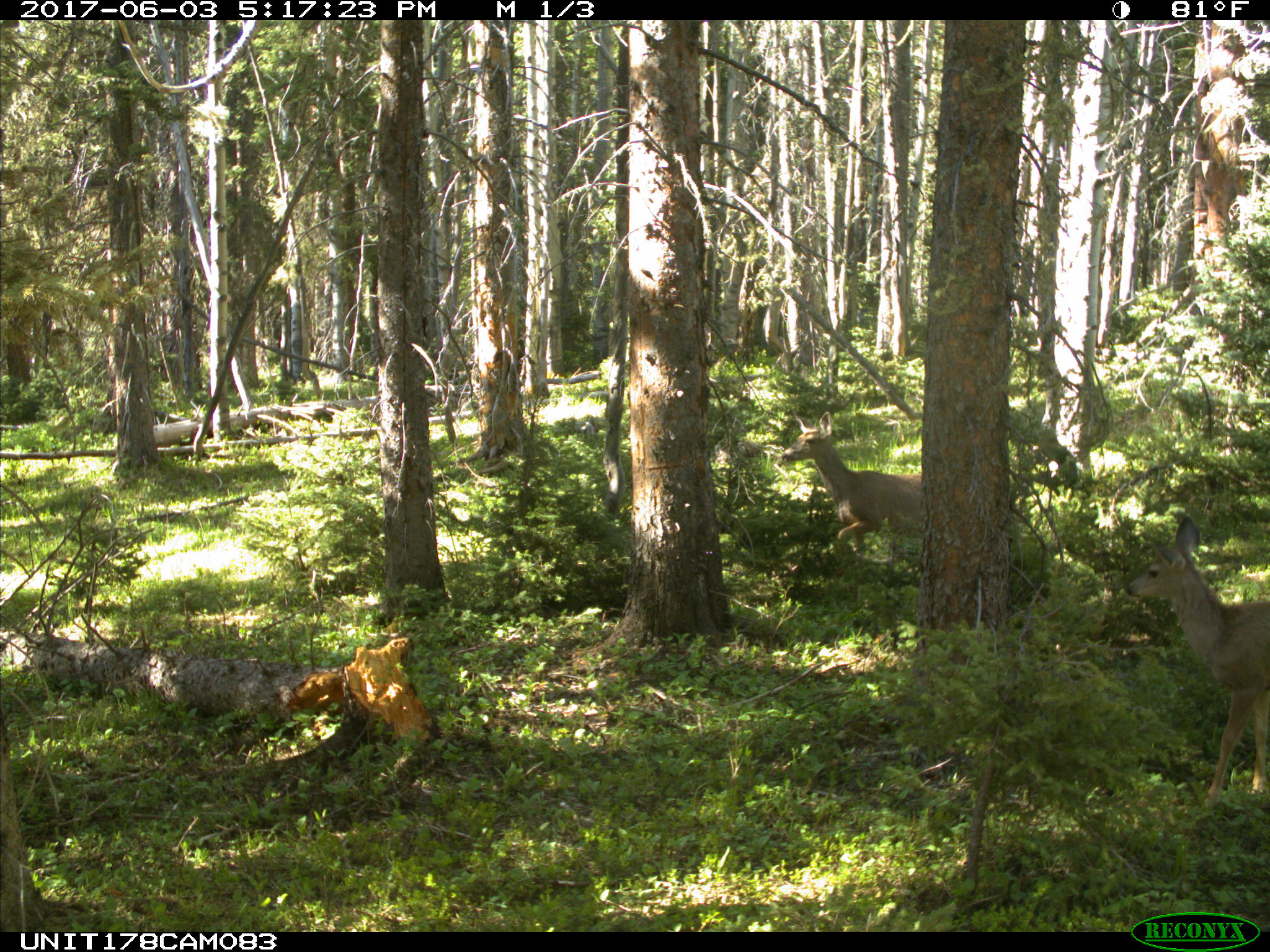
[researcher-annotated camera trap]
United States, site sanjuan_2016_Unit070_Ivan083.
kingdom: Animalia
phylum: Chordata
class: Mammalia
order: Artiodactyla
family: Cervidae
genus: Odocoileus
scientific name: Odocoileus hemionus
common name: mule deer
Odocoileus hemionus (mule deer).